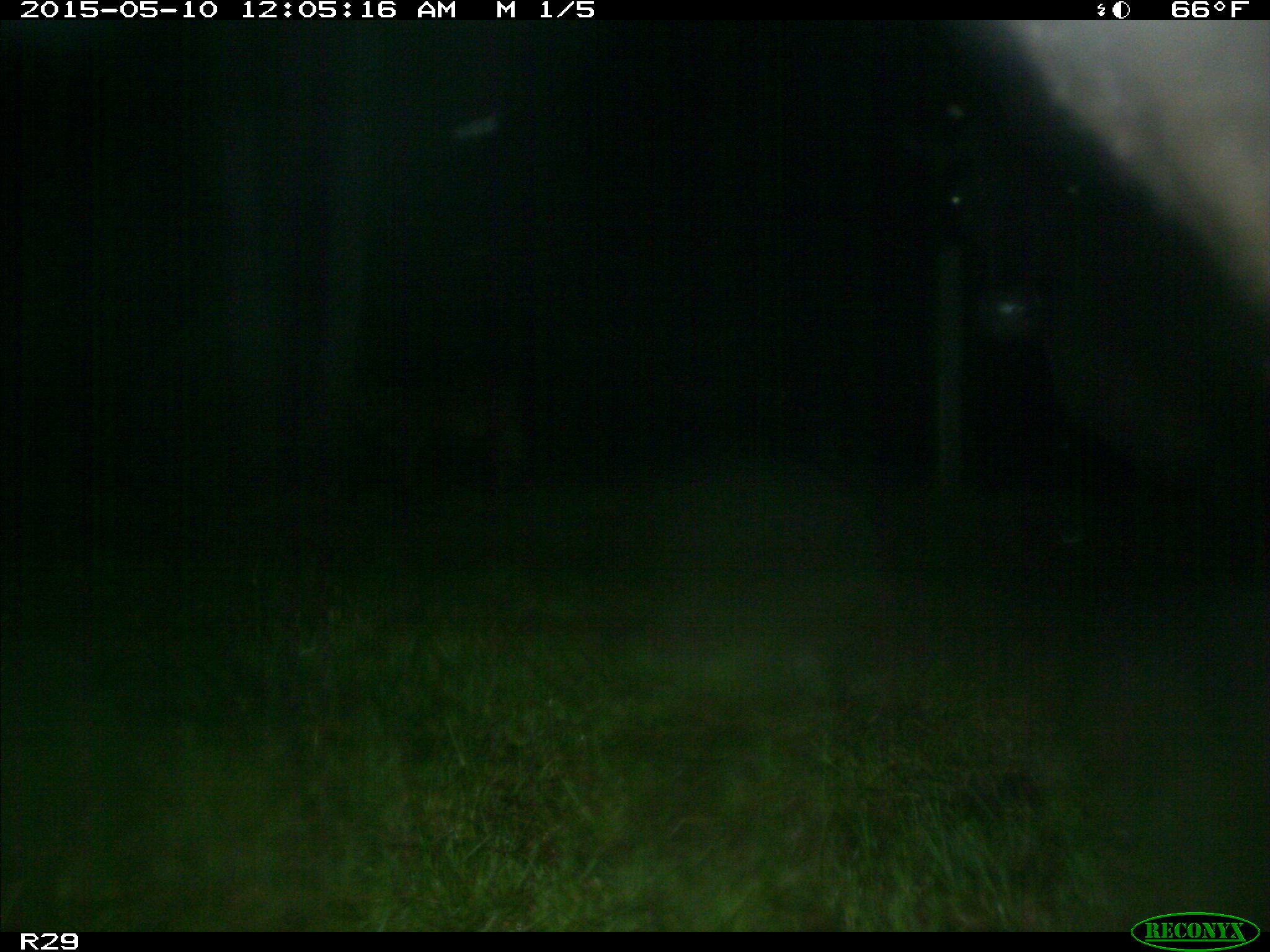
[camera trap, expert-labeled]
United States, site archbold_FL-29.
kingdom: Animalia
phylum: Chordata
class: Mammalia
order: Artiodactyla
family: Bovidae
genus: Bos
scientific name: Bos taurus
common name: domestic cow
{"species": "Bos taurus (domestic cow)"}